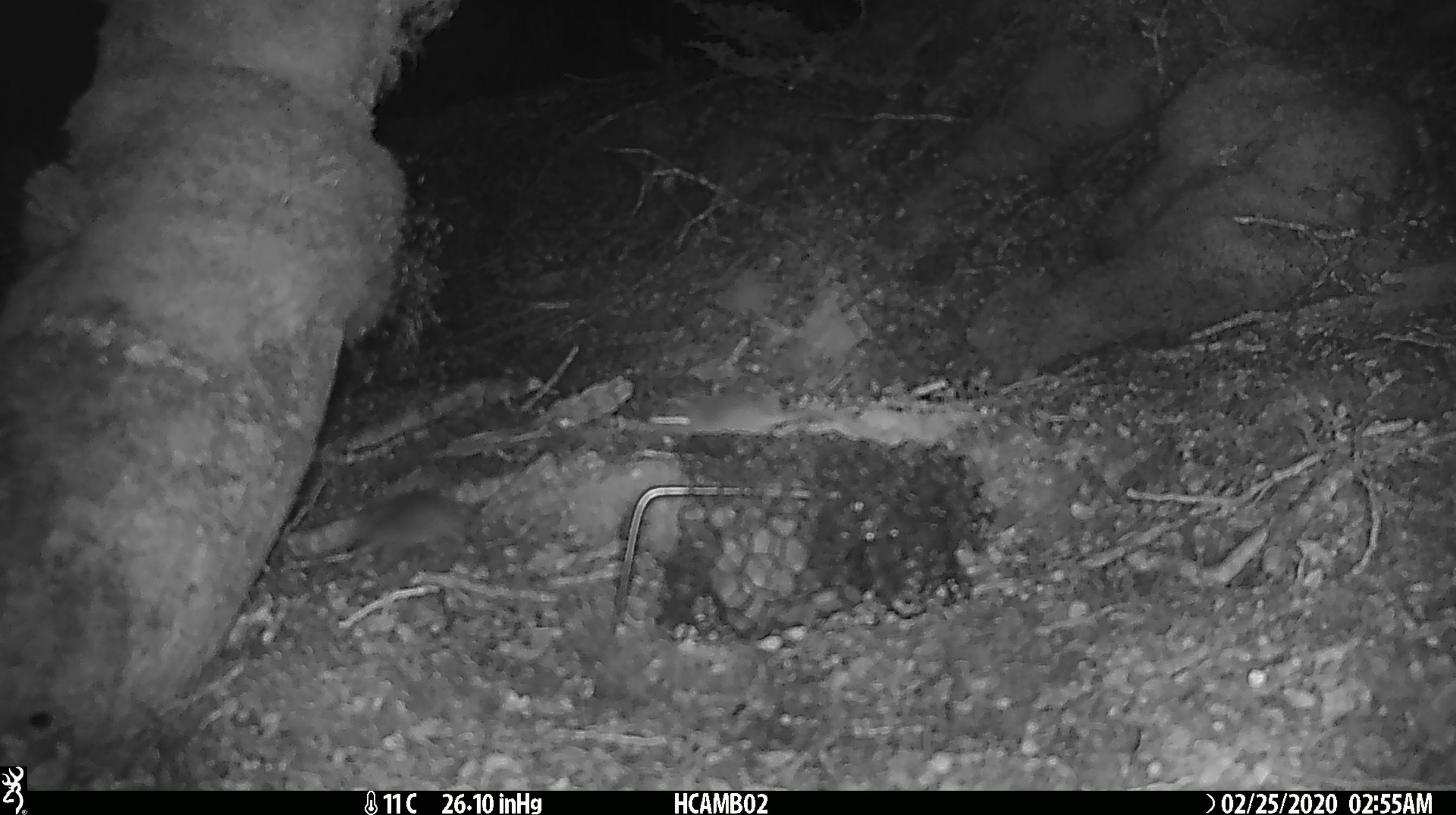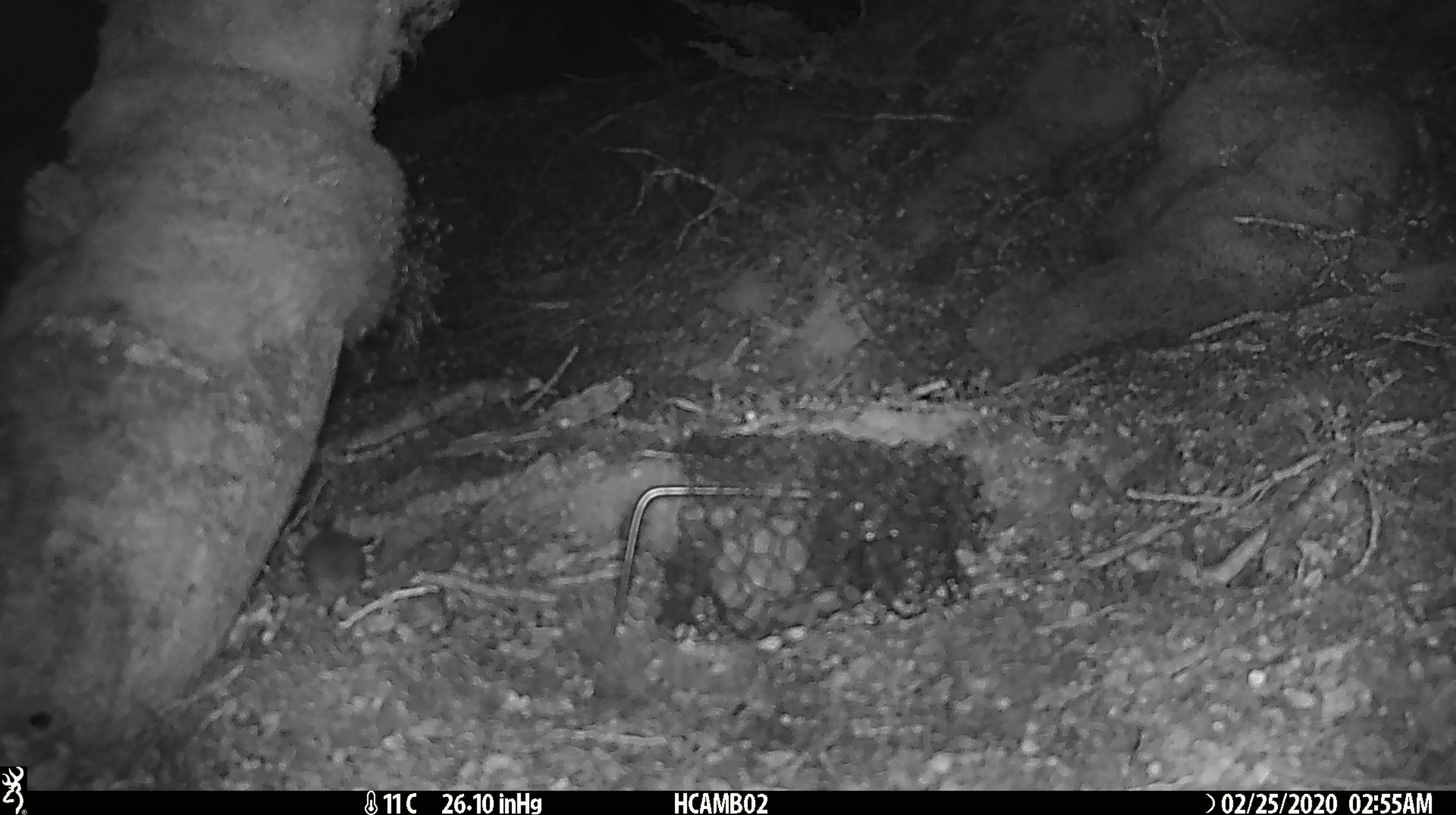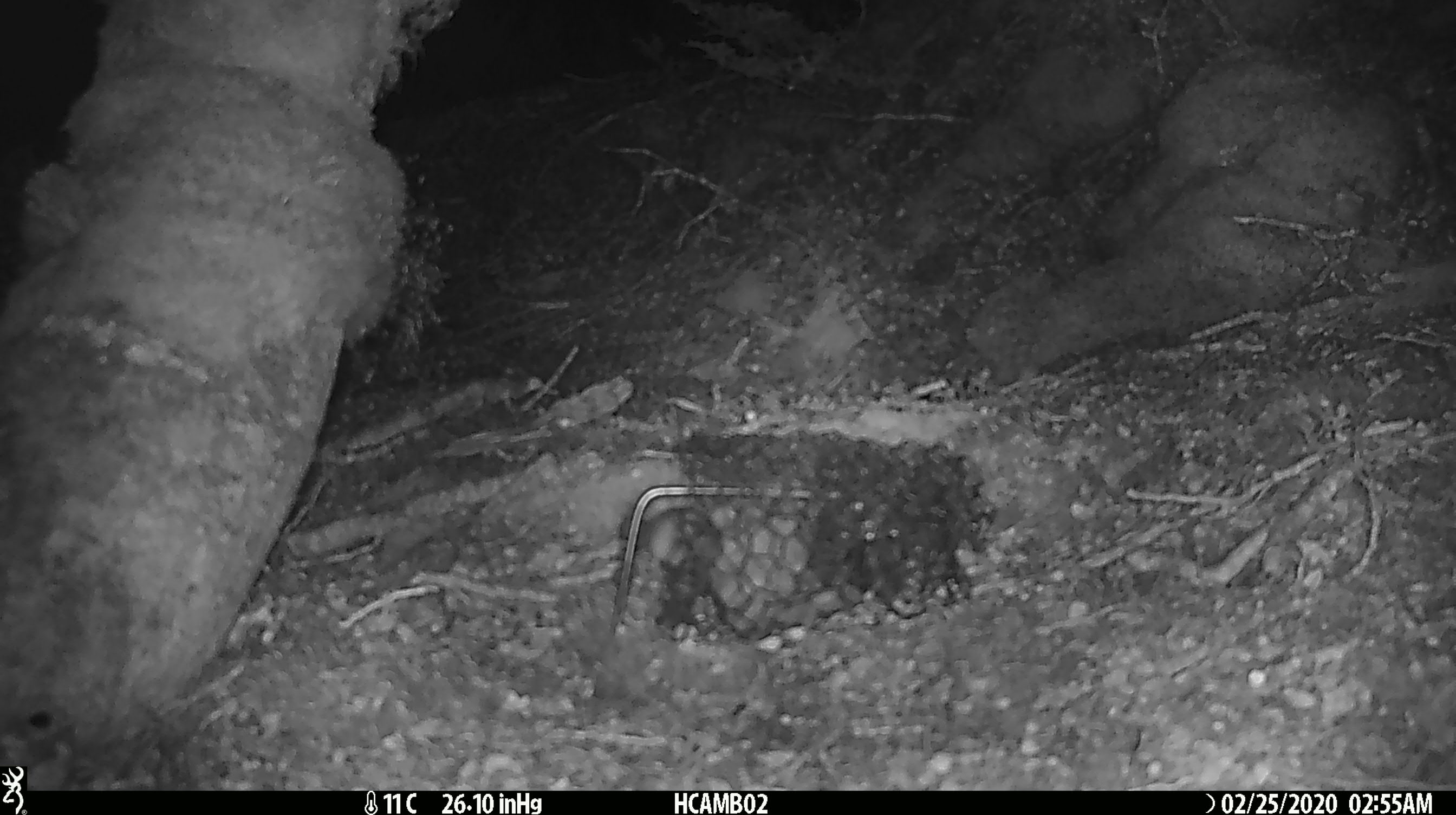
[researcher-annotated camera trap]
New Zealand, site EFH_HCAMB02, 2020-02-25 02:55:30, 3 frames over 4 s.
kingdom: Animalia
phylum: Chordata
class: Mammalia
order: Rodentia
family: Muridae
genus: Mus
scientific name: Mus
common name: mouse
Mouse (Mus).